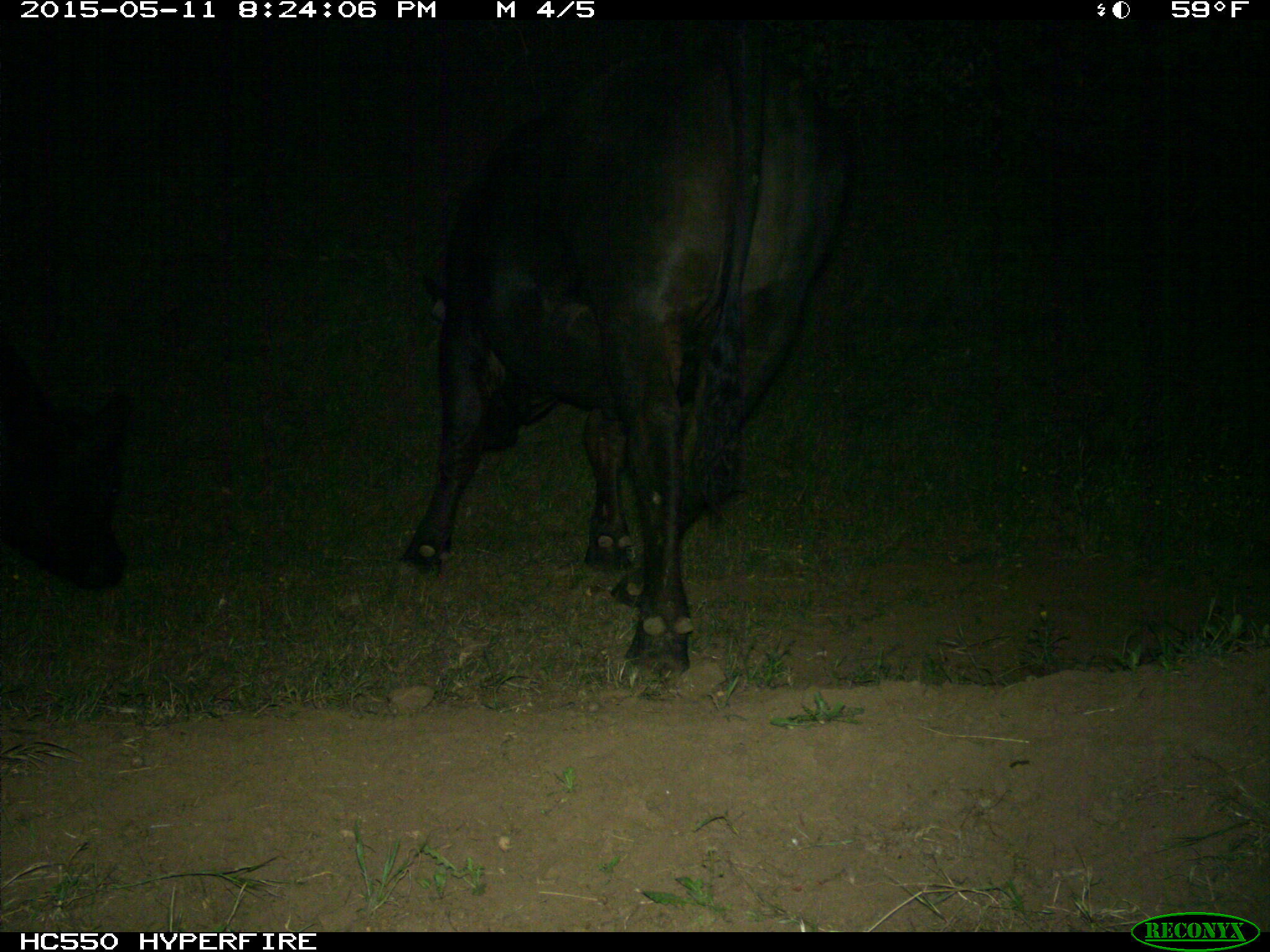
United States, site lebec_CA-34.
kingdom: Animalia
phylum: Chordata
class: Mammalia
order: Artiodactyla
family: Bovidae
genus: Bos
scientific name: Bos taurus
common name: domestic cow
Bos taurus (domestic cow).